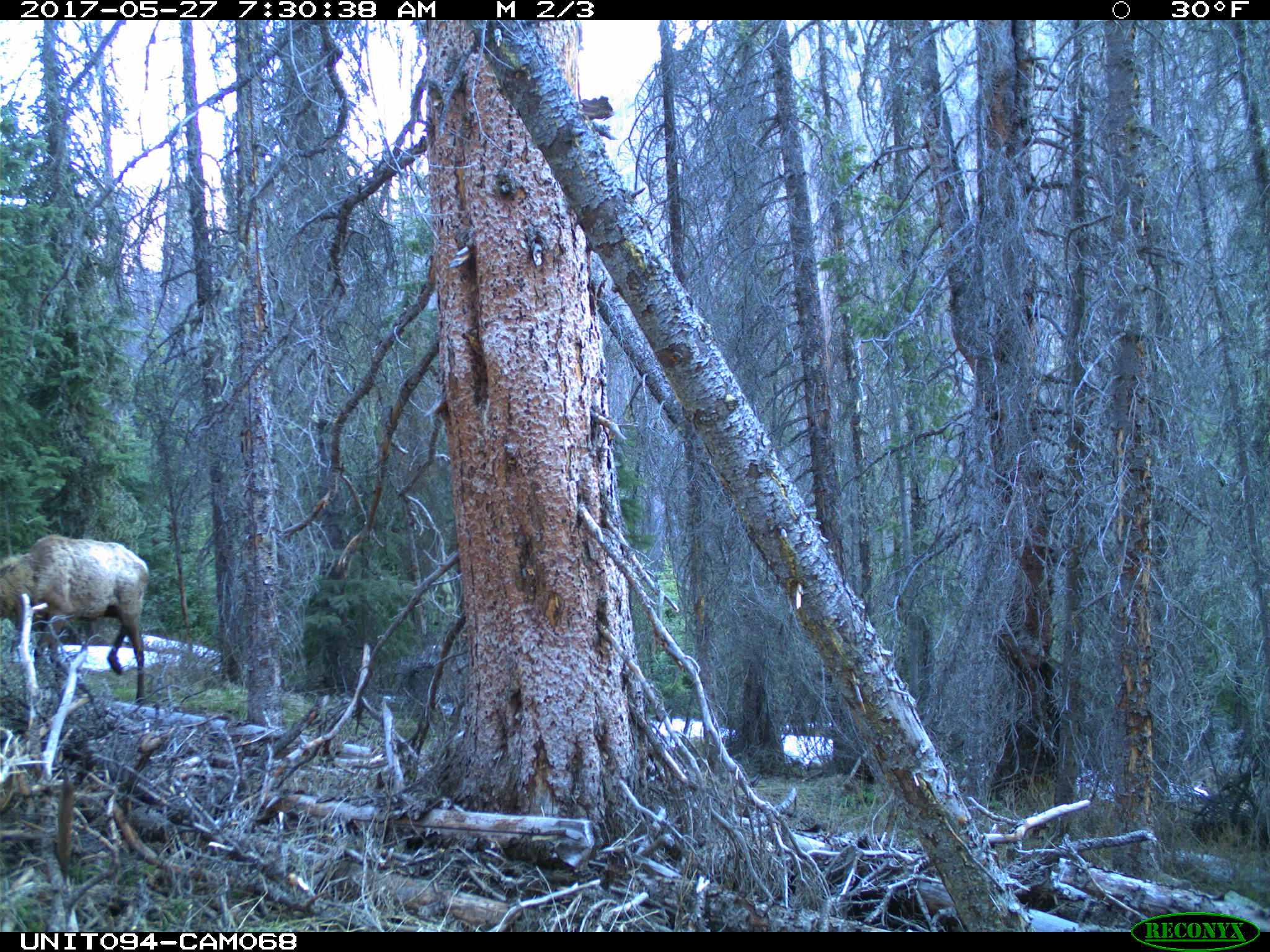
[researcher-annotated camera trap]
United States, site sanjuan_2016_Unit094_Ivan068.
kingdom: Animalia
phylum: Chordata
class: Mammalia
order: Artiodactyla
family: Cervidae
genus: Cervus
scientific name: Cervus elaphus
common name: red deer